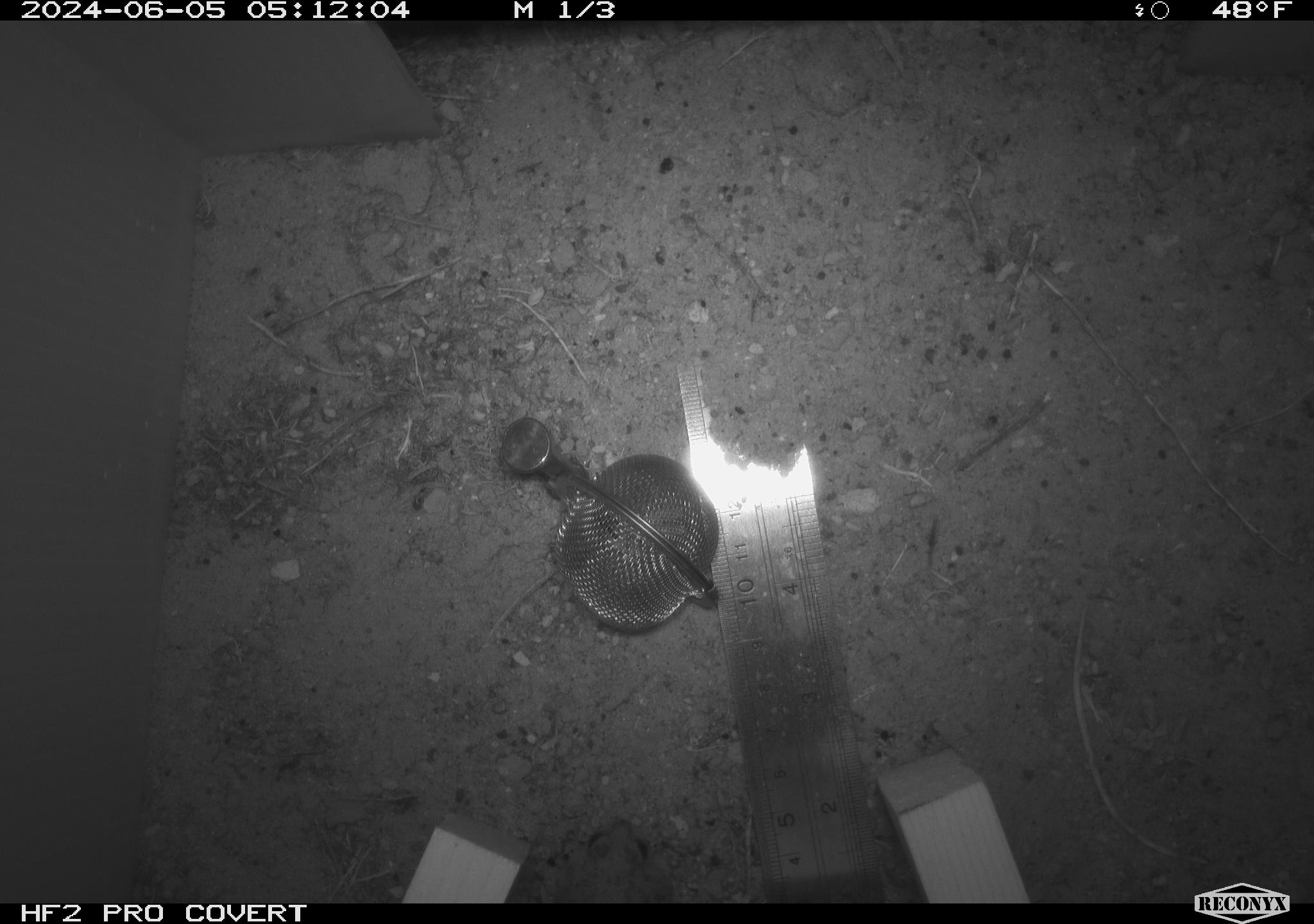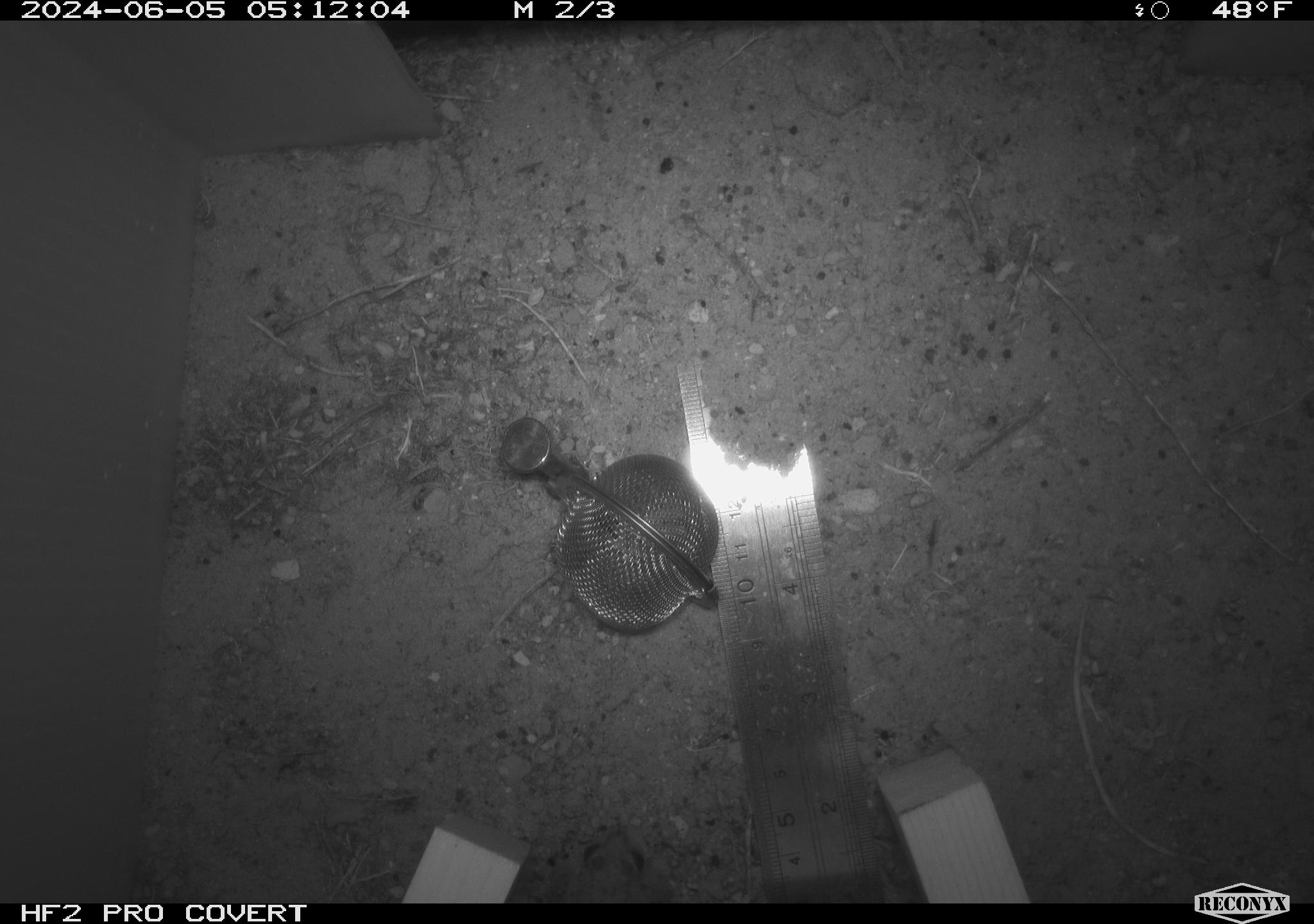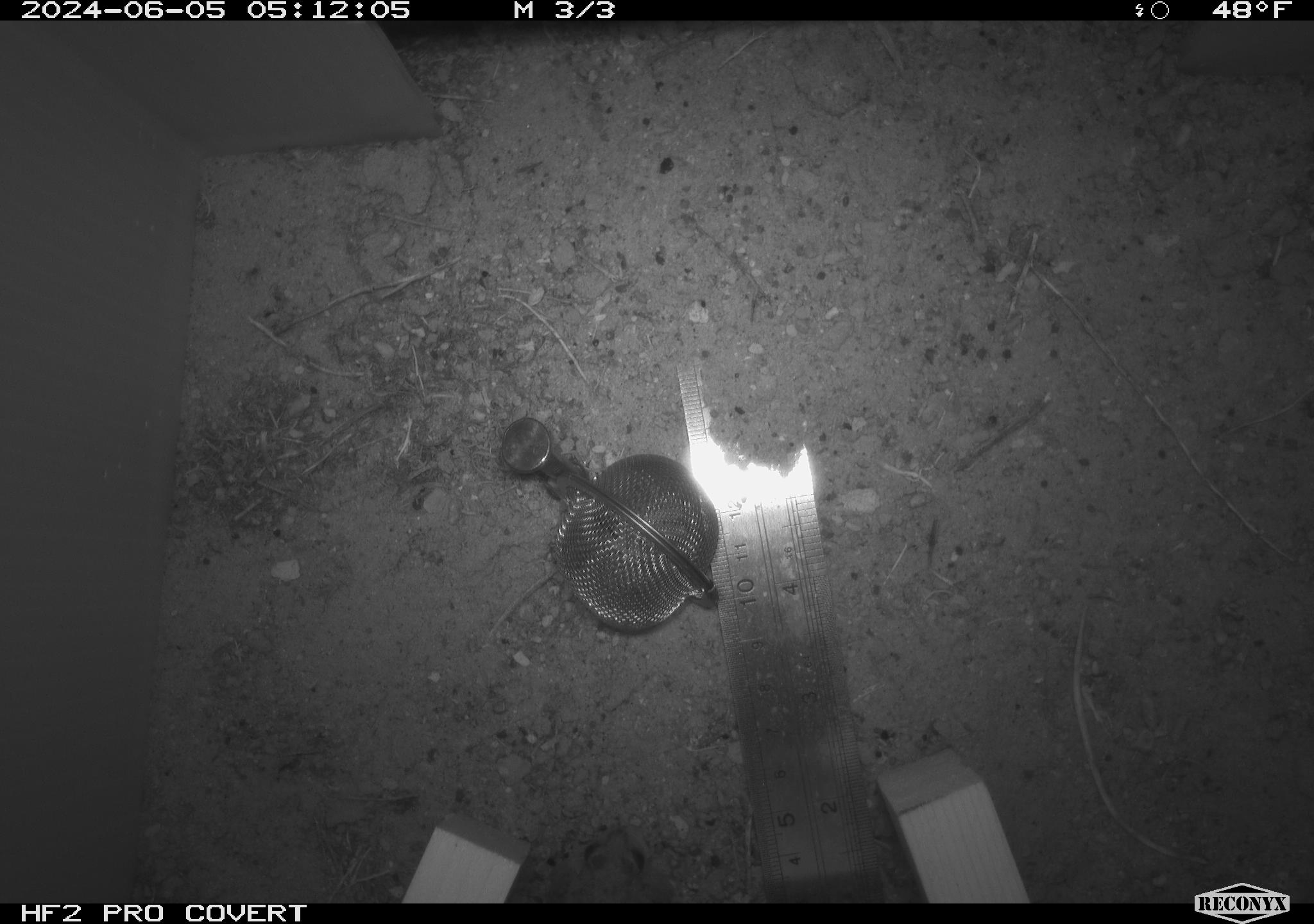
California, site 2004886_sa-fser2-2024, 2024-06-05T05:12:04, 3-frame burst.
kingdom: Animalia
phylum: Chordata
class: Mammalia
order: Rodentia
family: Cricetidae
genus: Neotoma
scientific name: Neotoma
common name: pack rat or woodrat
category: neotoma species